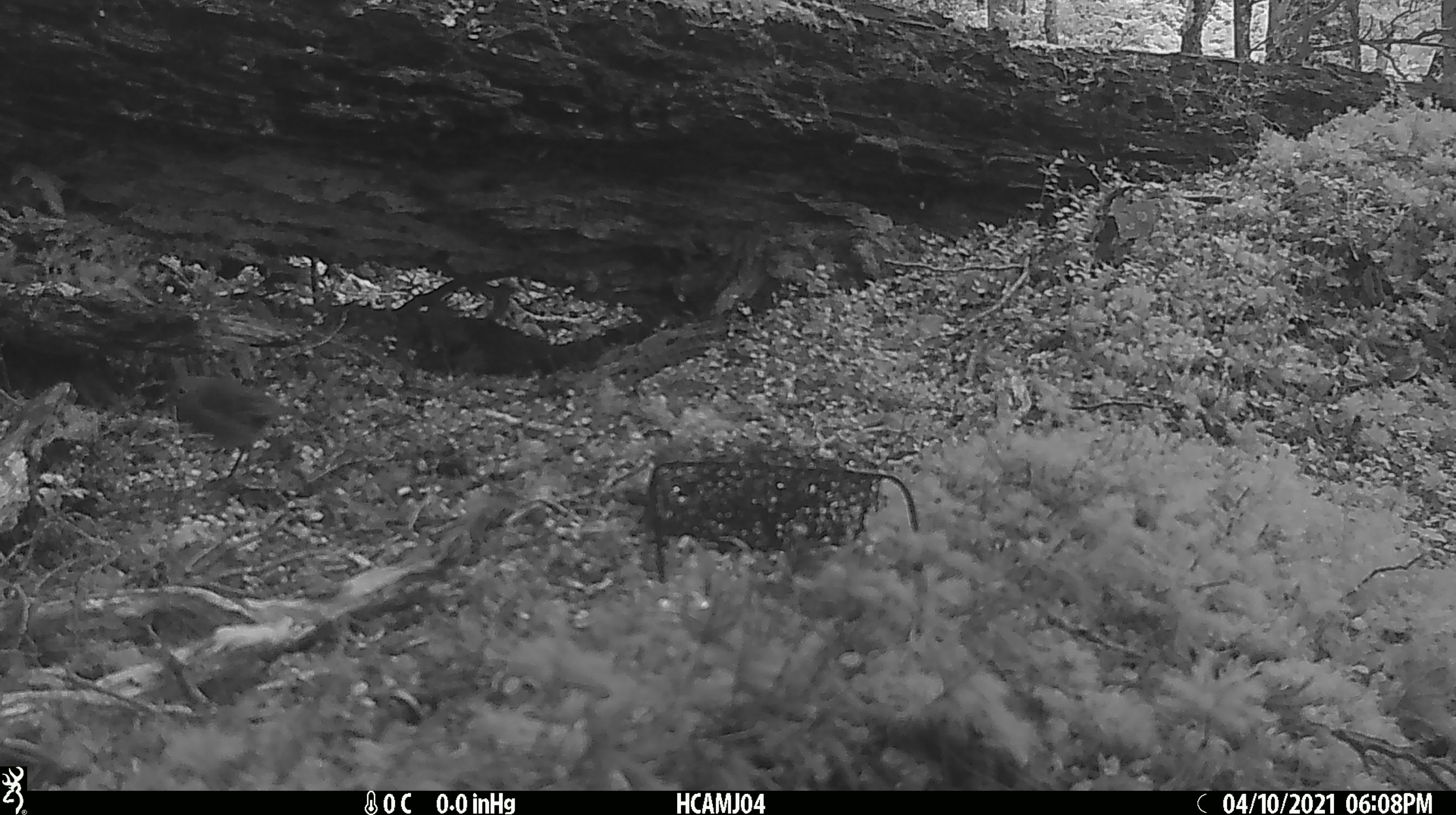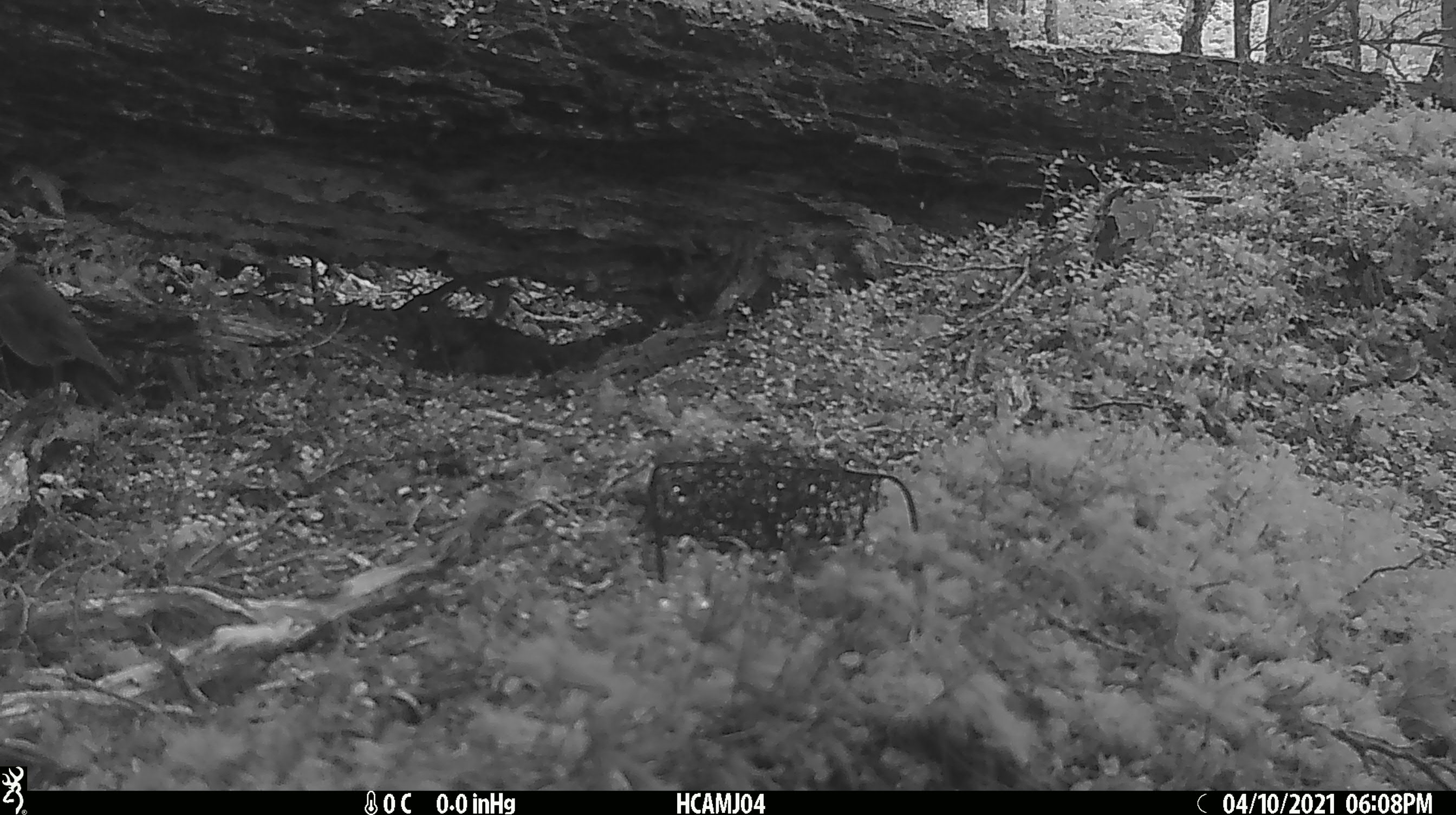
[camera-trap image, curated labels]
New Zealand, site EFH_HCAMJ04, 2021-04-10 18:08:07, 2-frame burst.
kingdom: Animalia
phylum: Chordata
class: Aves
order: Passeriformes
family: Petroicidae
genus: Petroica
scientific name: Petroica australis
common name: new zealand robin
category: robin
Robin (new zealand robin) (Petroica australis).